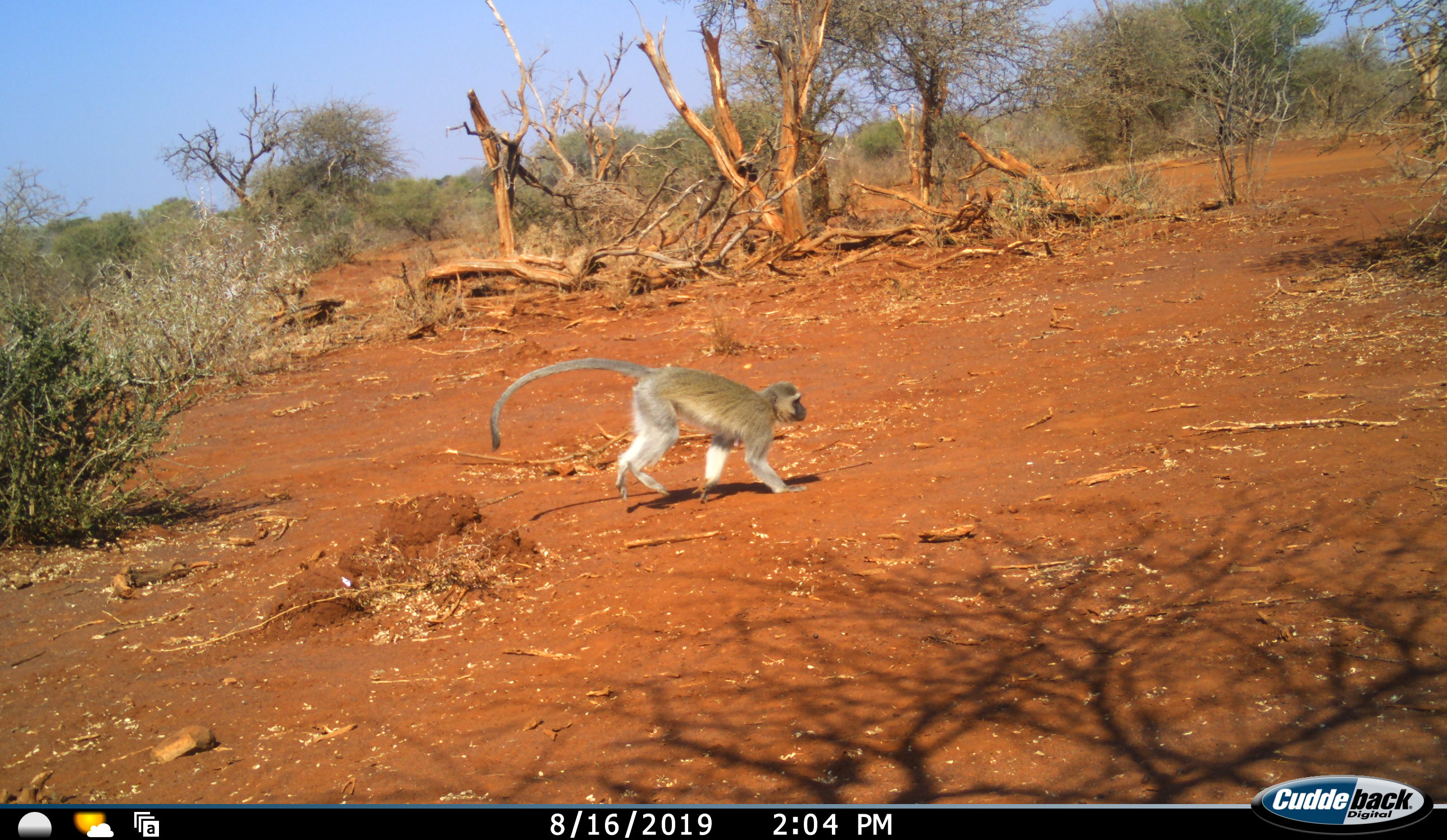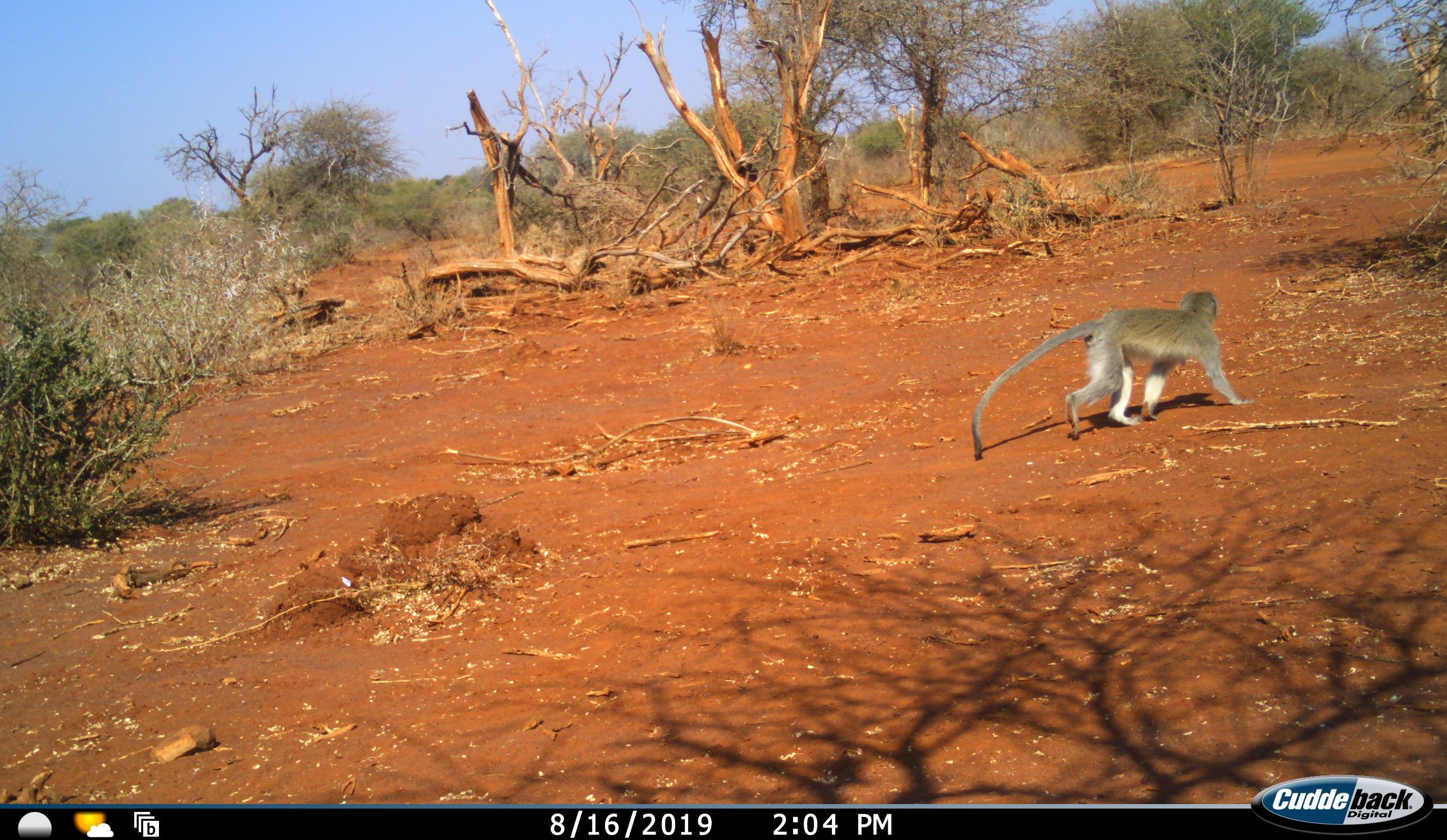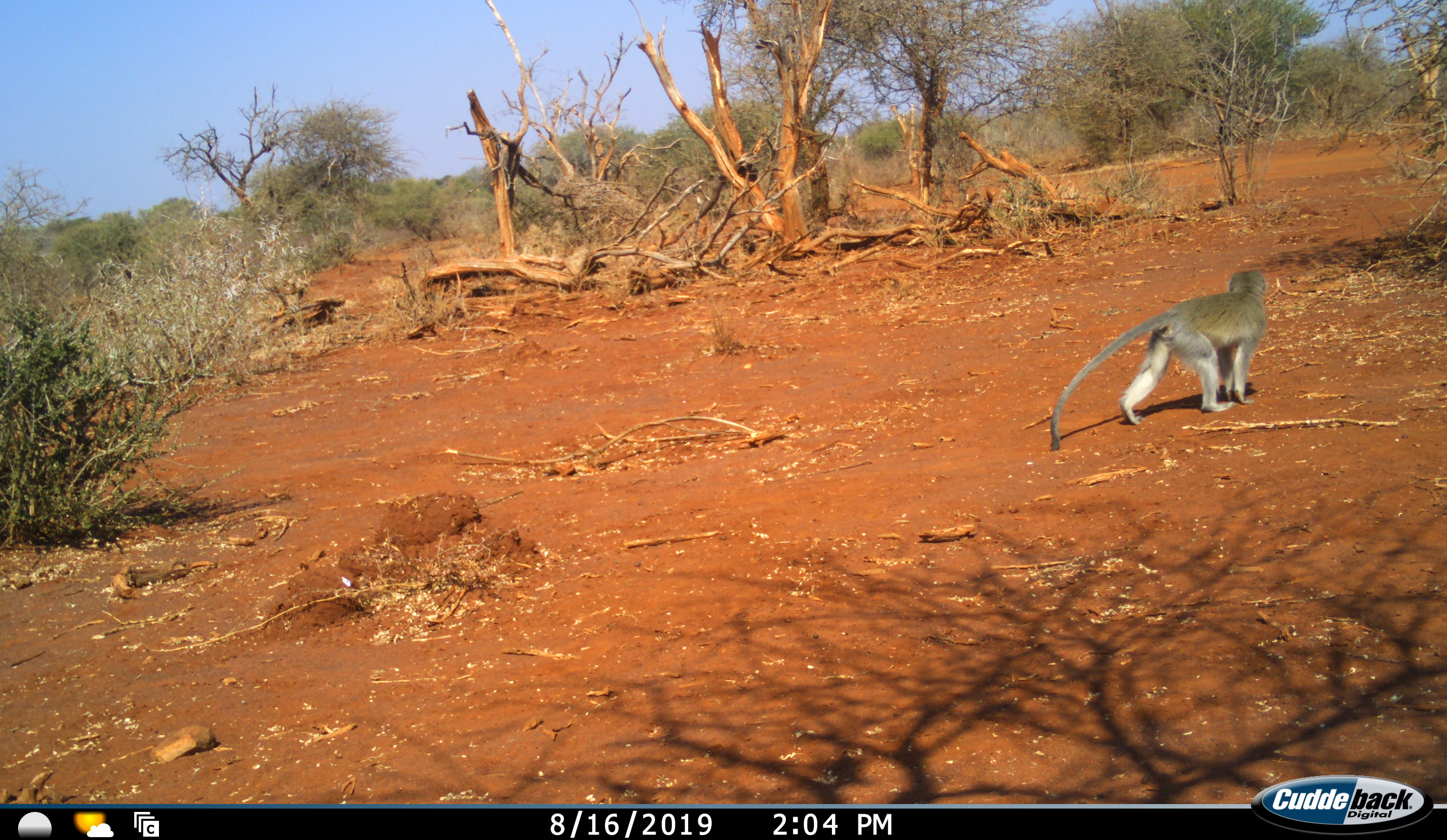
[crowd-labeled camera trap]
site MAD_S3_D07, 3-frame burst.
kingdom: Animalia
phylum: Chordata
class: Mammalia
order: Primates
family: Cercopithecidae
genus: Chlorocebus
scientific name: Chlorocebus pygerythrus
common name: vervet monkey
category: monkeyvervet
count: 1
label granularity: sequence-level